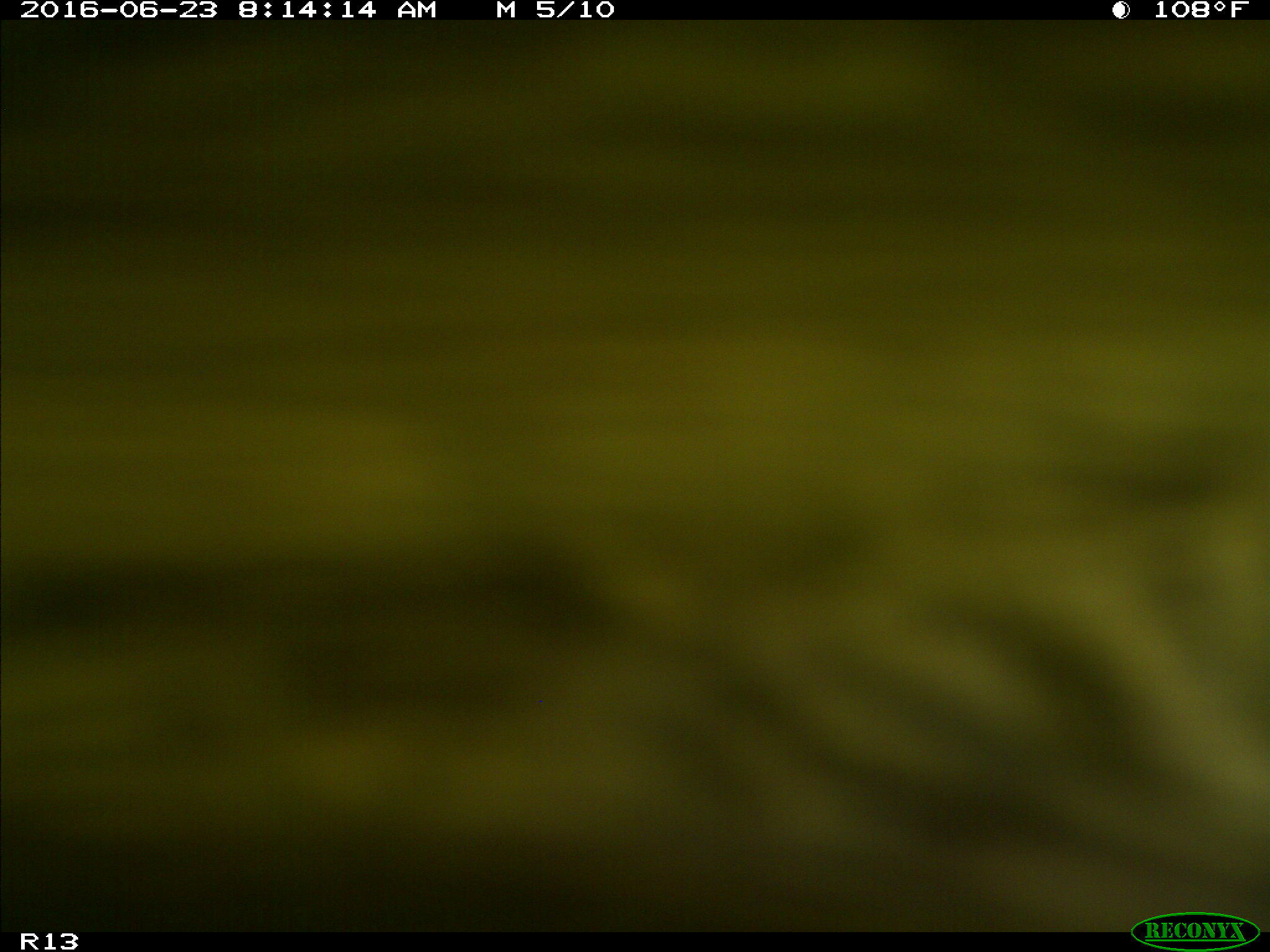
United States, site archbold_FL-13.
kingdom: Animalia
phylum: Chordata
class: Mammalia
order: Artiodactyla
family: Bovidae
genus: Bos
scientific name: Bos taurus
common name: domestic cow